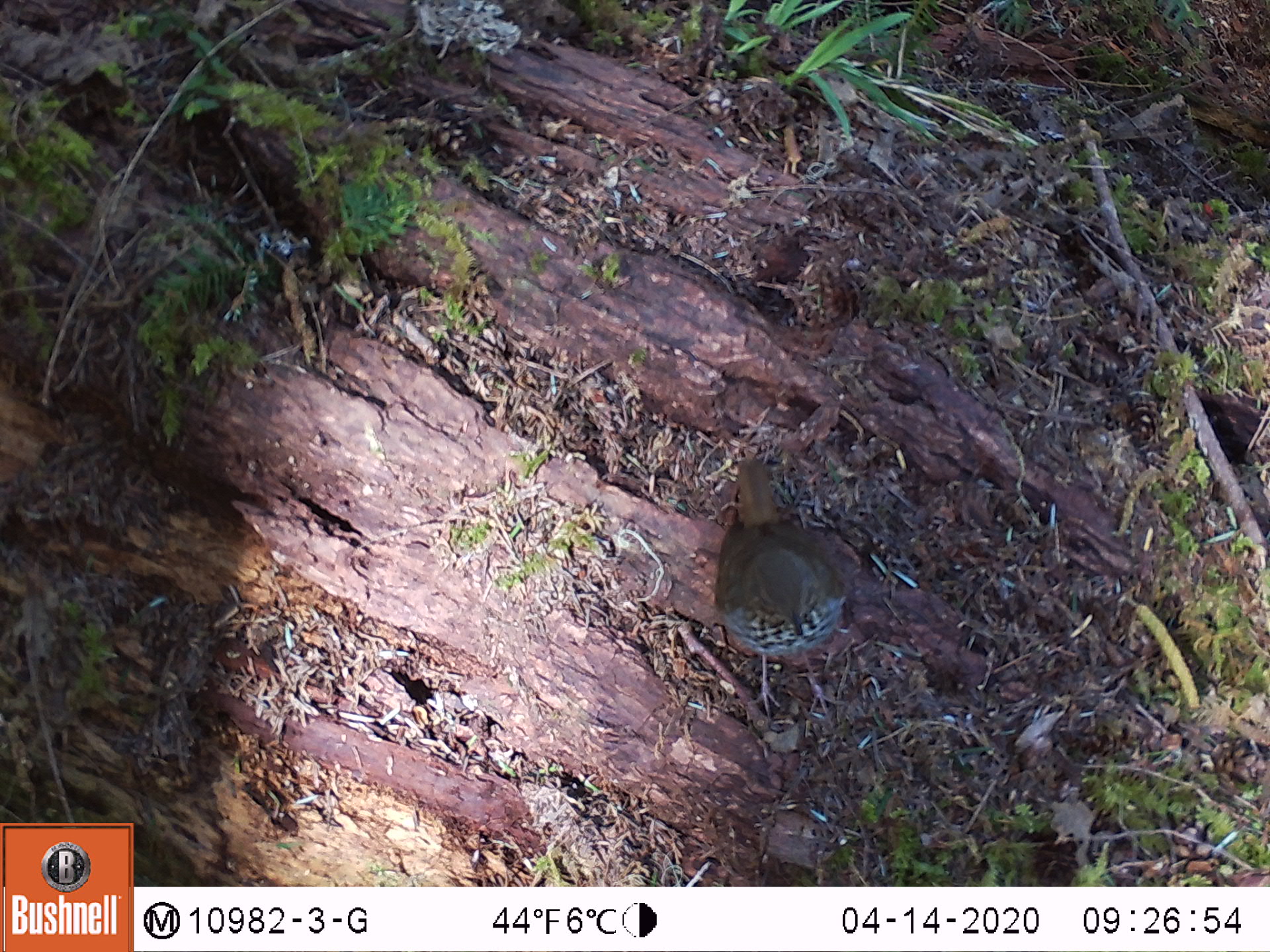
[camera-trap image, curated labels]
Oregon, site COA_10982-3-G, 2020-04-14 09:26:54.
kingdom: Animalia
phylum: Chordata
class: Aves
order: Passeriformes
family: Turdidae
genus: Catharus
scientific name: Catharus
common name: brown thrushes and nightingale-thrushes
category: catharus species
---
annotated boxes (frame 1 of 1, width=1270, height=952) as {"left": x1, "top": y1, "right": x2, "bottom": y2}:
catharus species: {"left": 705, "top": 444, "right": 849, "bottom": 717}